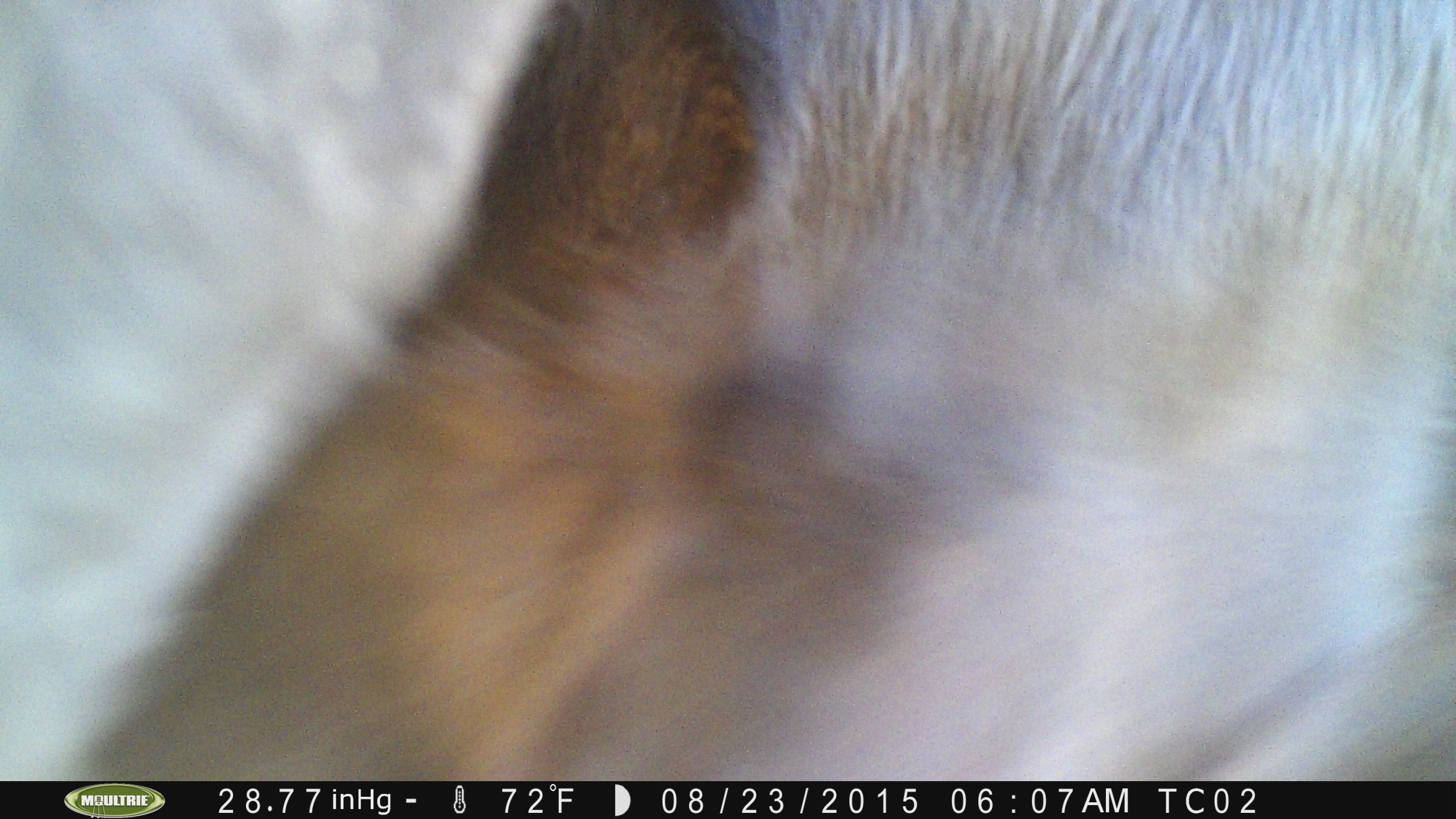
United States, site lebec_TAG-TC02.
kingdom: Animalia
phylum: Chordata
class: Mammalia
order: Artiodactyla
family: Bovidae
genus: Bos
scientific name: Bos taurus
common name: domestic cow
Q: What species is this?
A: Bos taurus (domestic cow).